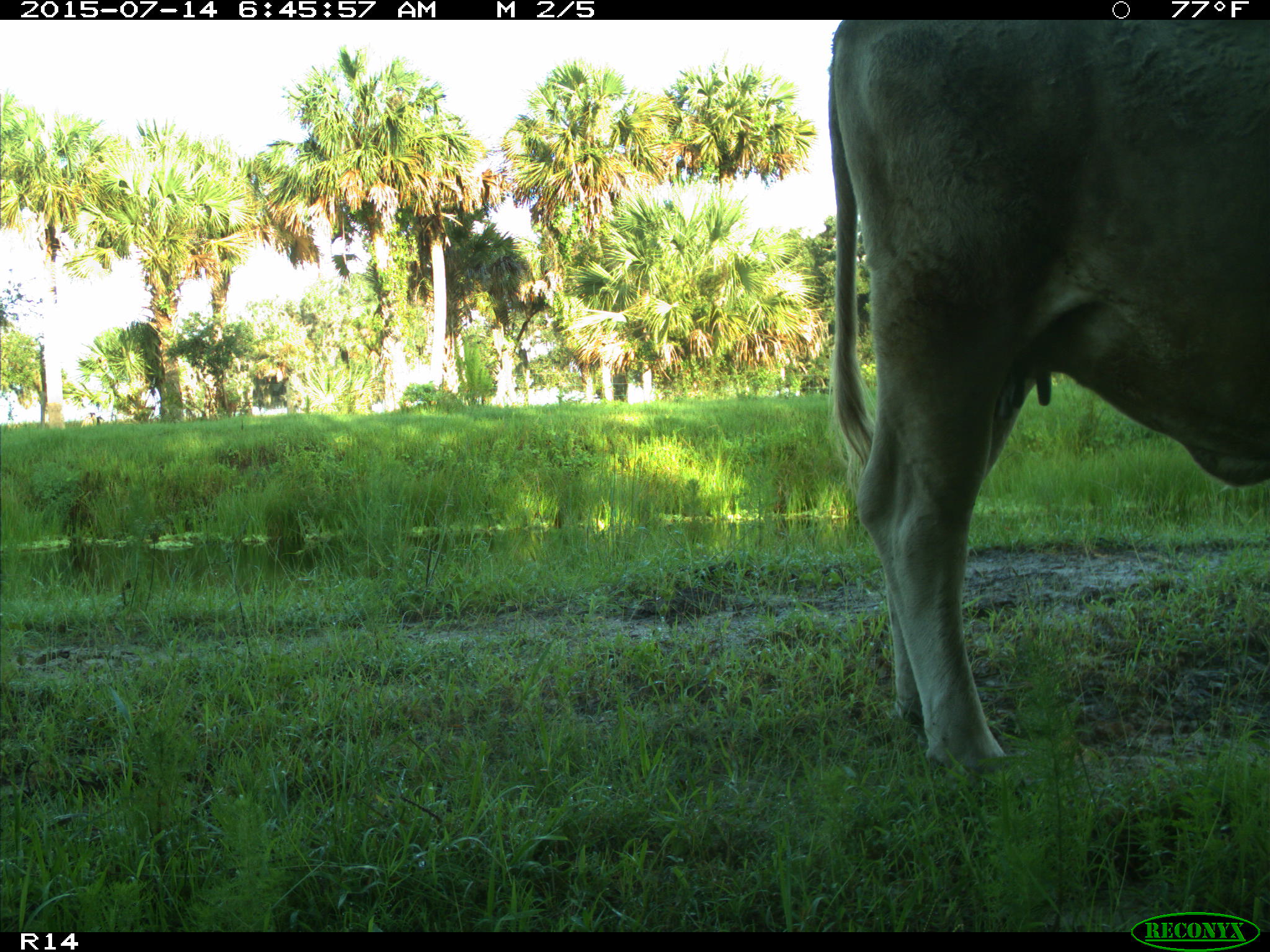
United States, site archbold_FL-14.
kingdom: Animalia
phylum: Chordata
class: Mammalia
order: Artiodactyla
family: Bovidae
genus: Bos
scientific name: Bos taurus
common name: domestic cow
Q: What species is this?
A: Bos taurus (domestic cow).